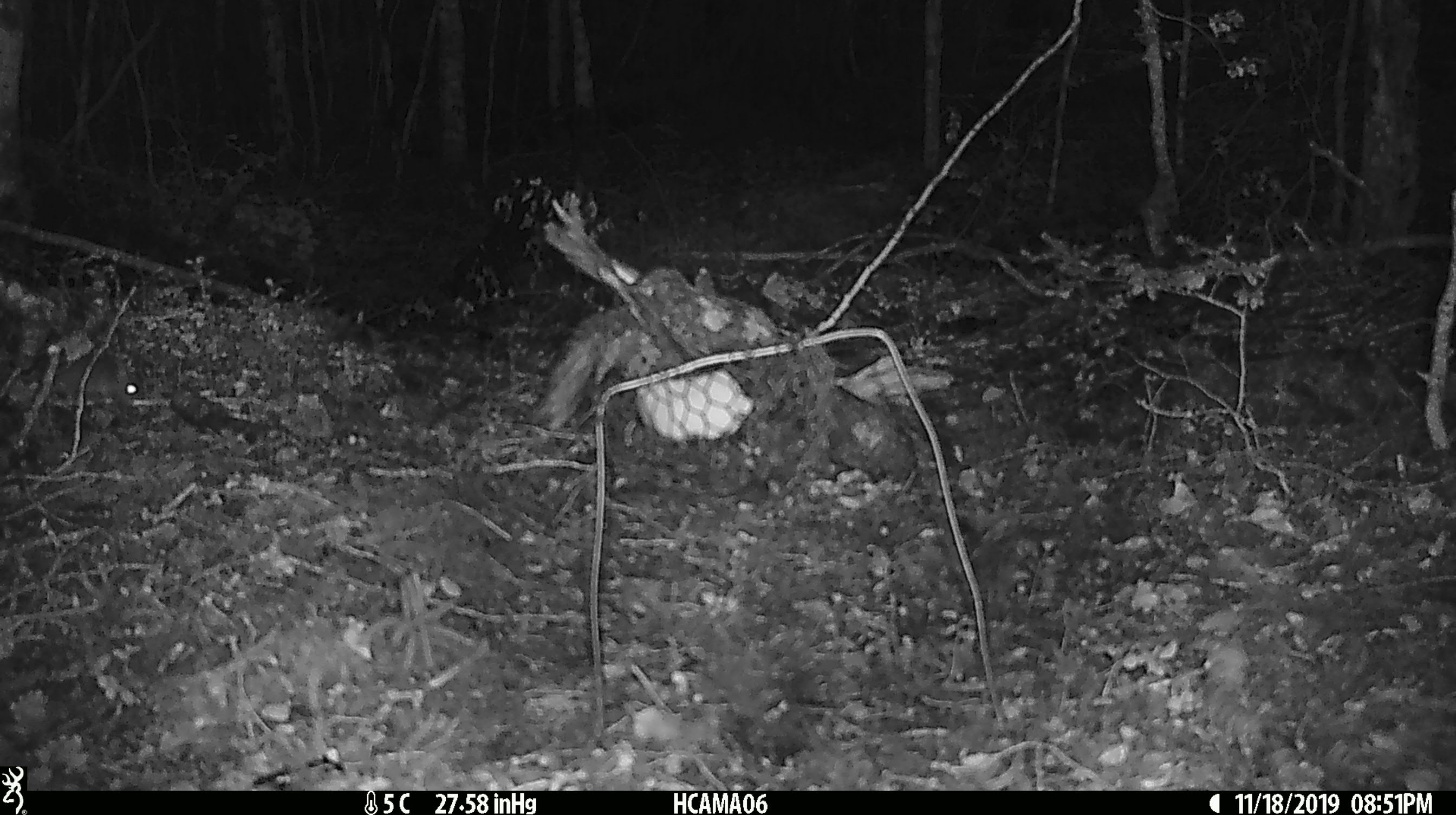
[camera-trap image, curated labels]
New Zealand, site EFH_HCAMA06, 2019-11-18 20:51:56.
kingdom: Animalia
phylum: Chordata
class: Mammalia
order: Rodentia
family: Muridae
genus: Mus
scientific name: Mus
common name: mouse